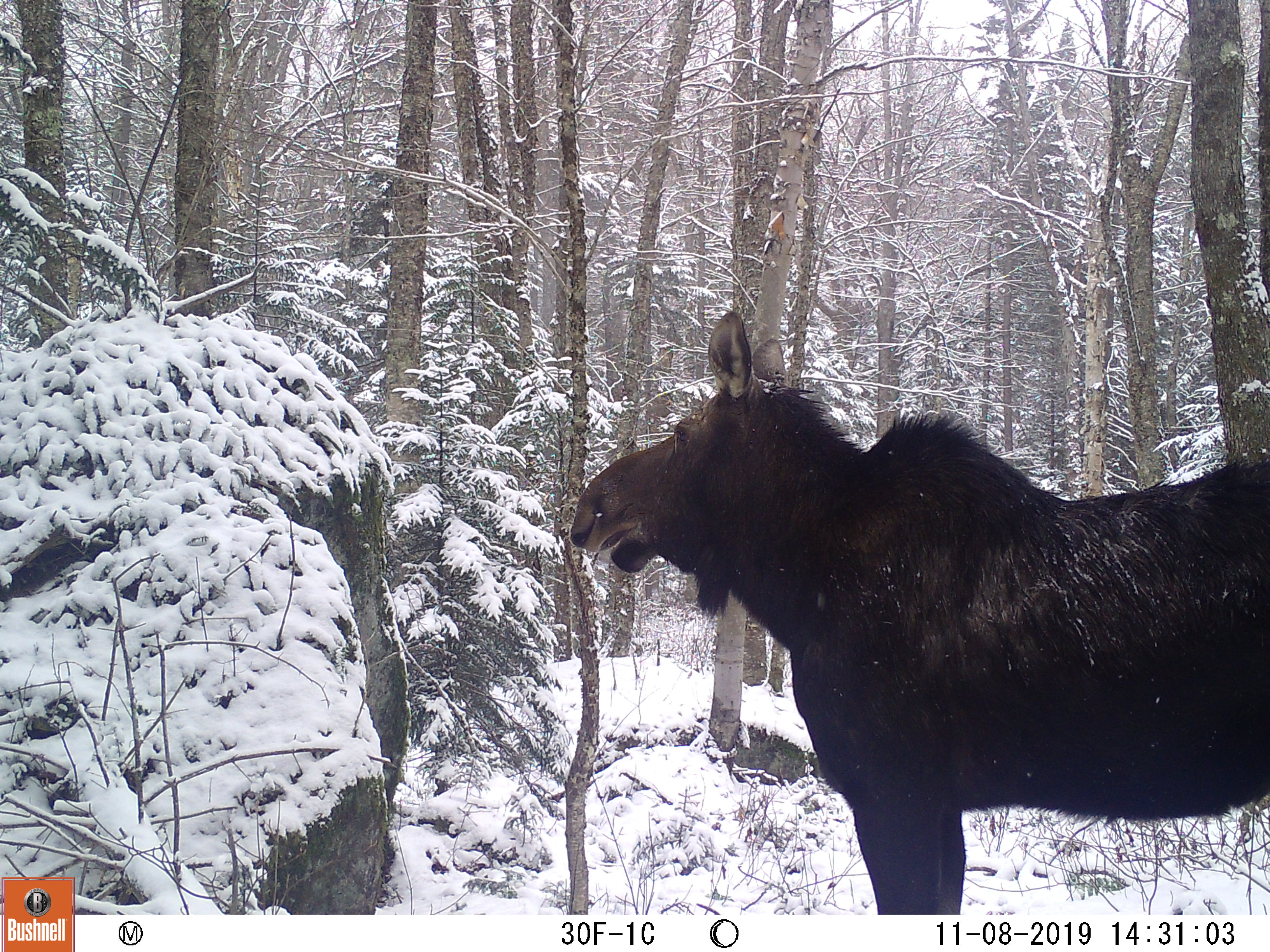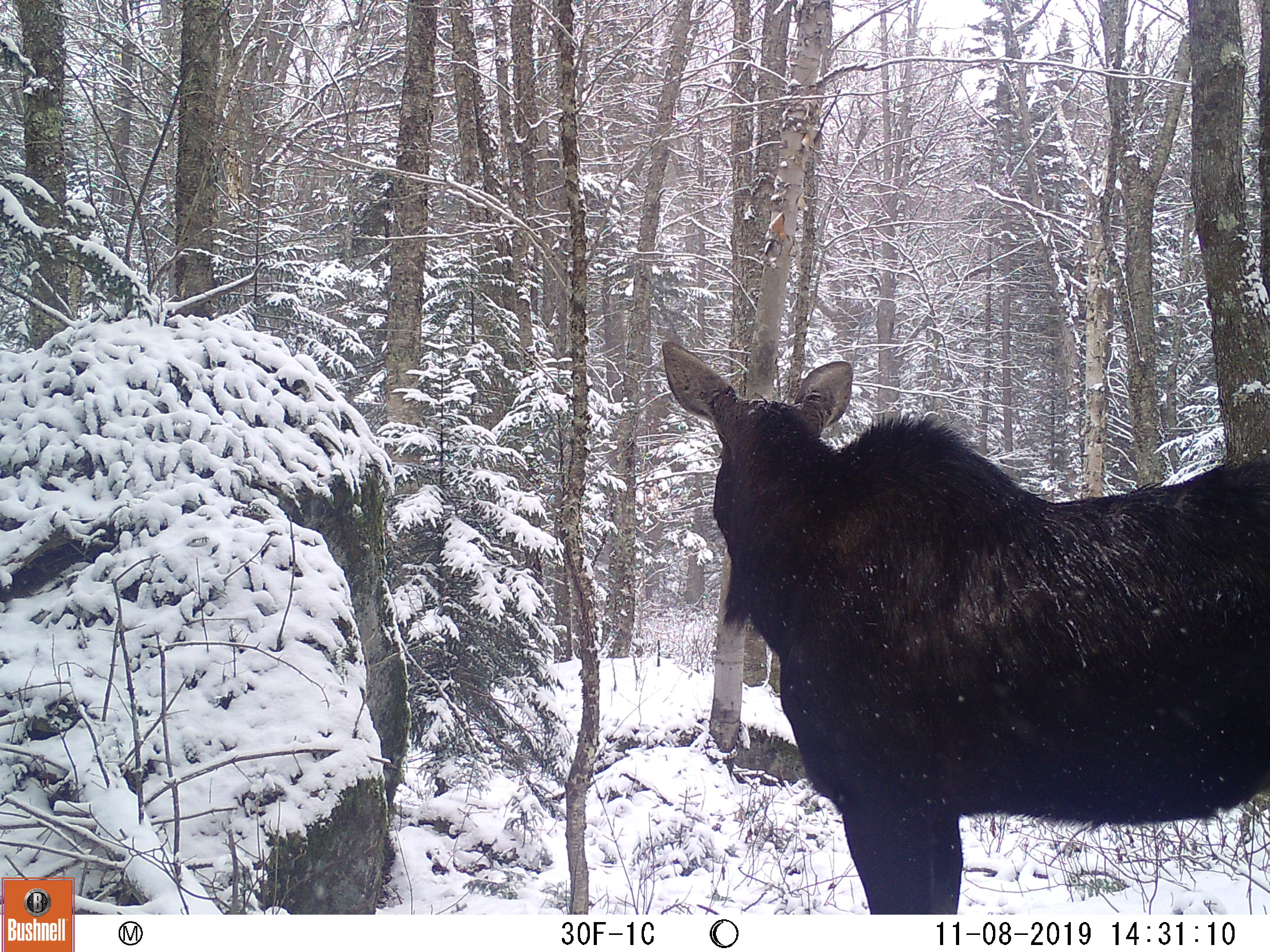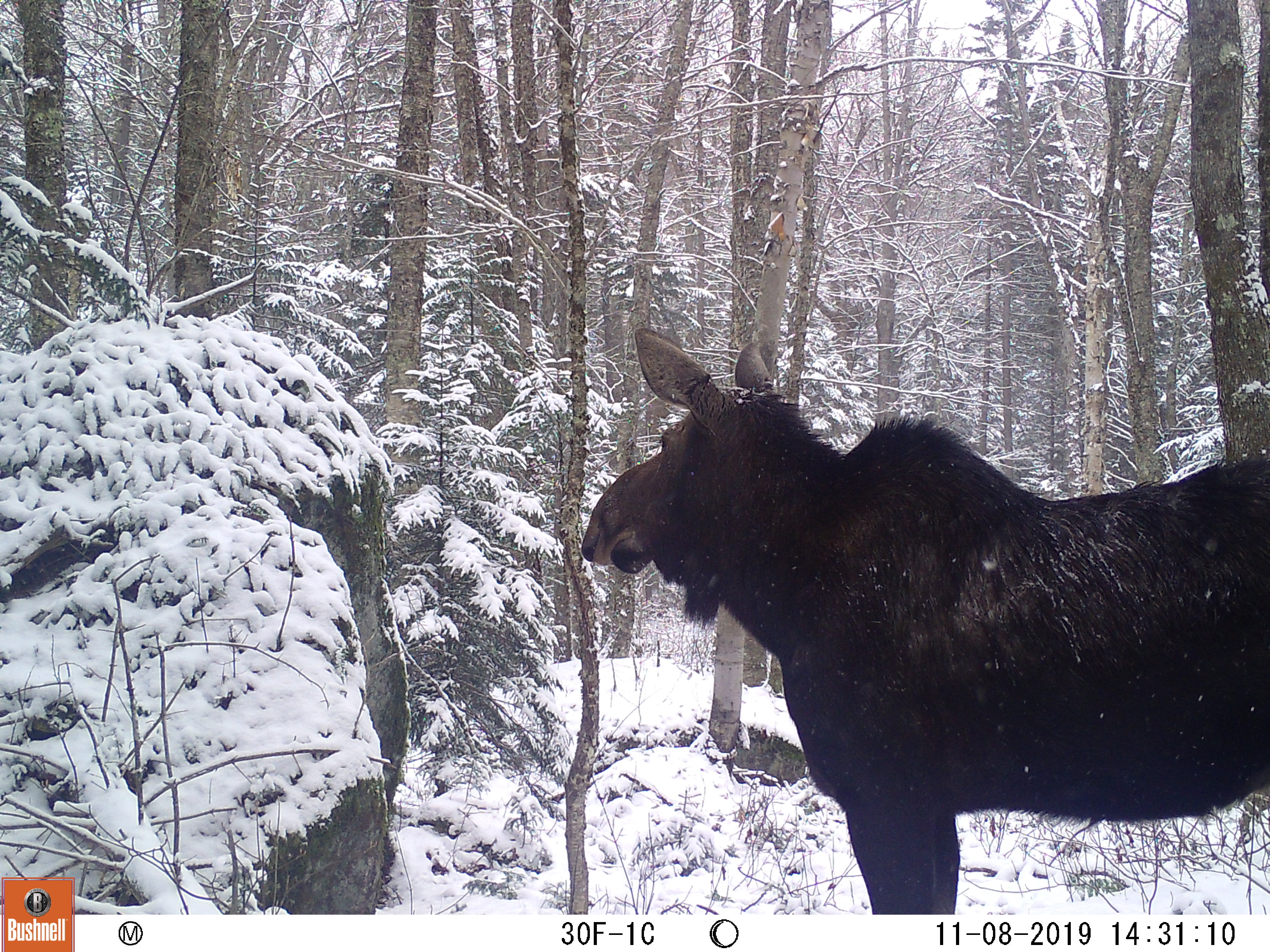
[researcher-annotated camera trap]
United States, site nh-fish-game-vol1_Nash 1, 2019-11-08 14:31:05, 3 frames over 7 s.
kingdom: Animalia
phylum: Chordata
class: Mammalia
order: Artiodactyla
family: Cervidae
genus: Alces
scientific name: Alces alces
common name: moose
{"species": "moose (Alces alces)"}